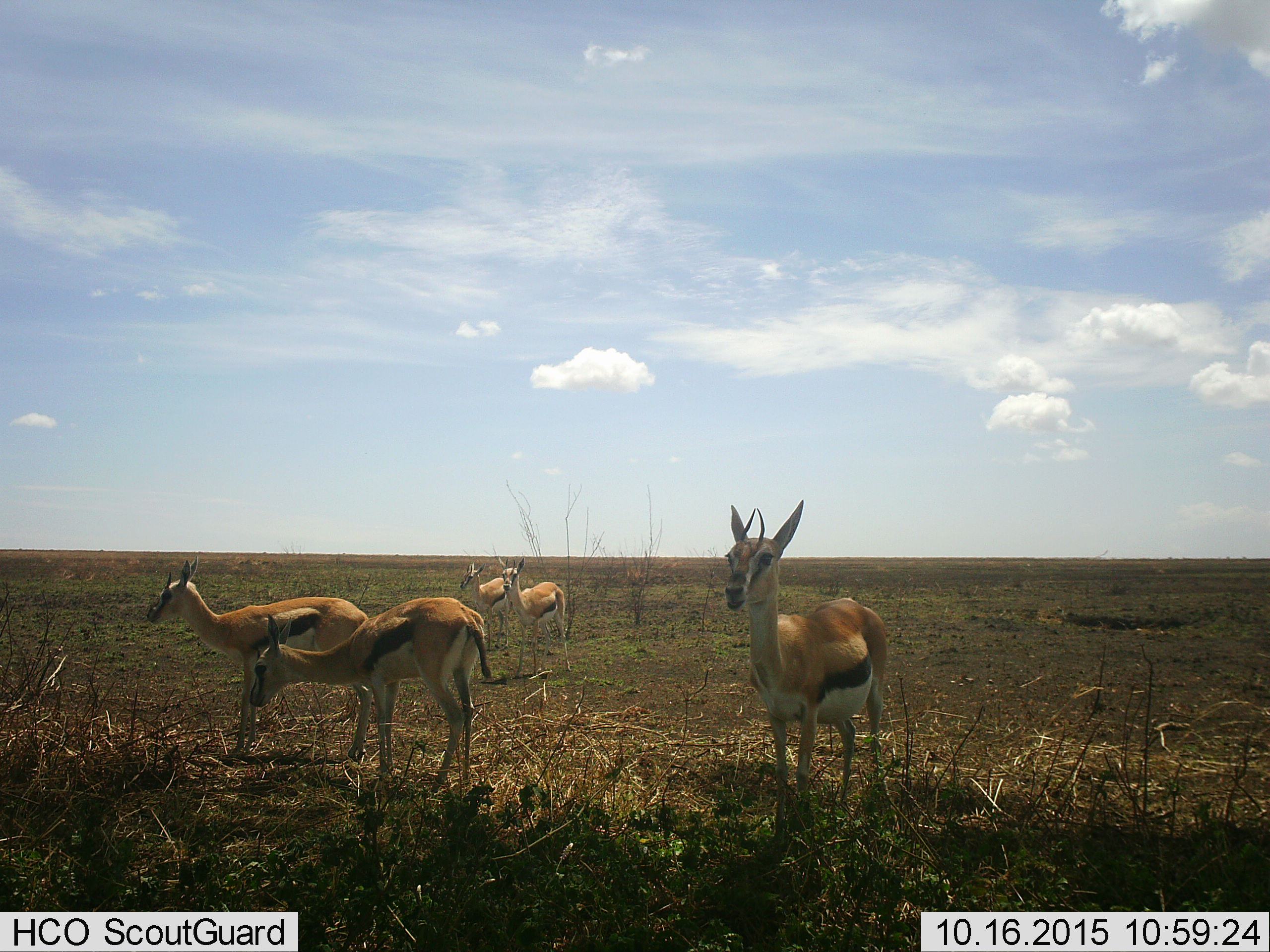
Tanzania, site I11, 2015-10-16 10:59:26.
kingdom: Animalia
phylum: Chordata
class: Mammalia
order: Artiodactyla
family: Bovidae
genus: Eudorcas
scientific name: Eudorcas thomsonii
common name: thomson's gazelle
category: gazellethomsons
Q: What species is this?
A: Gazellethomsons (thomson's gazelle) (Eudorcas thomsonii).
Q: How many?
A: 5.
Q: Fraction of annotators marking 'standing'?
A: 100%.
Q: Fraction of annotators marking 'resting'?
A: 0%.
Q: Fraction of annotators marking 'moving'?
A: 0%.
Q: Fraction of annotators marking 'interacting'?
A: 11%.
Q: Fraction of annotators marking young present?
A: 11%.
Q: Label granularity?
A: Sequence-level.